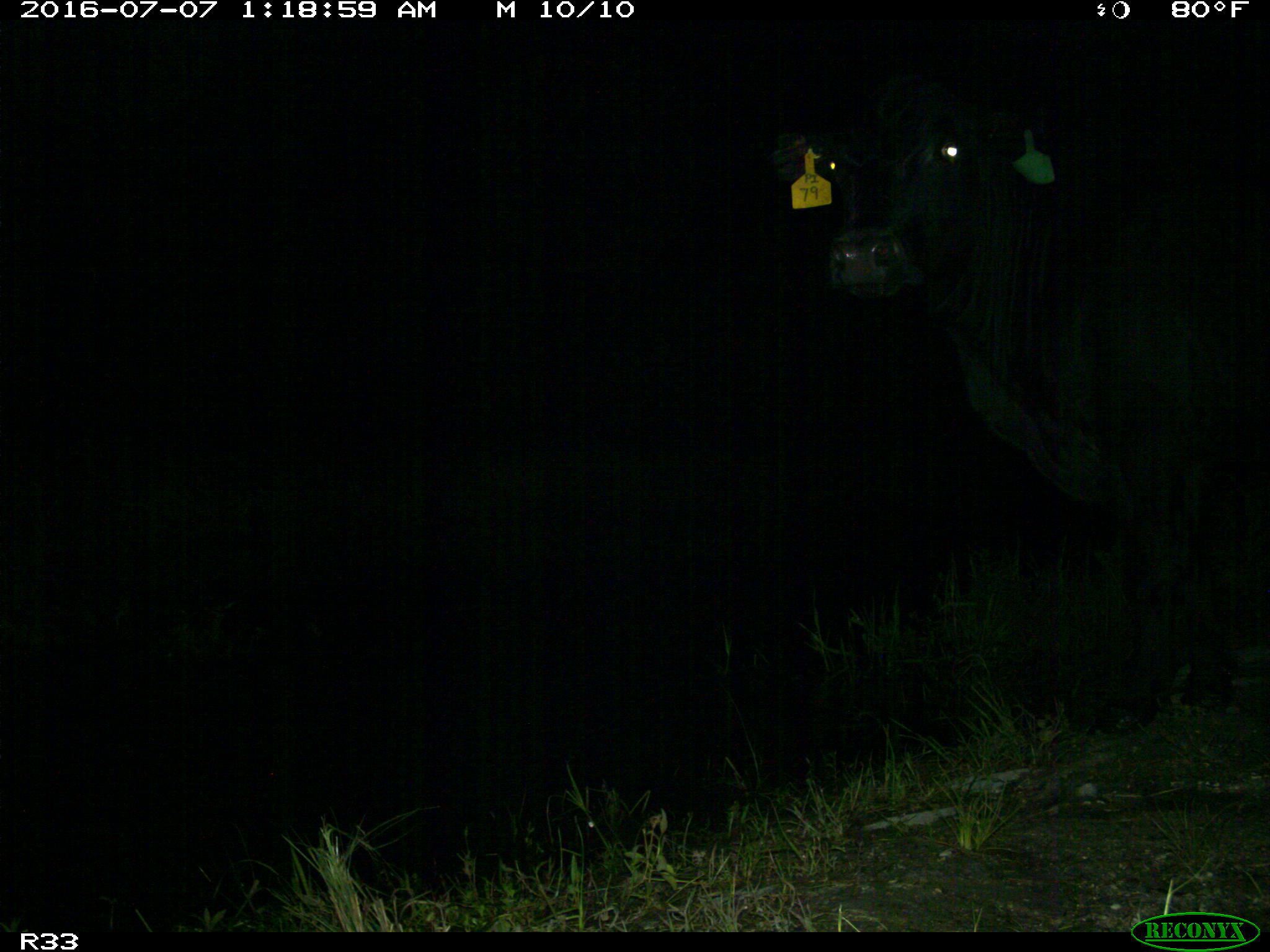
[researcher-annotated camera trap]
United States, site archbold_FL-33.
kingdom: Animalia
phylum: Chordata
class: Mammalia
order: Artiodactyla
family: Bovidae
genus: Bos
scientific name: Bos taurus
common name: domestic cow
Bos taurus (domestic cow).